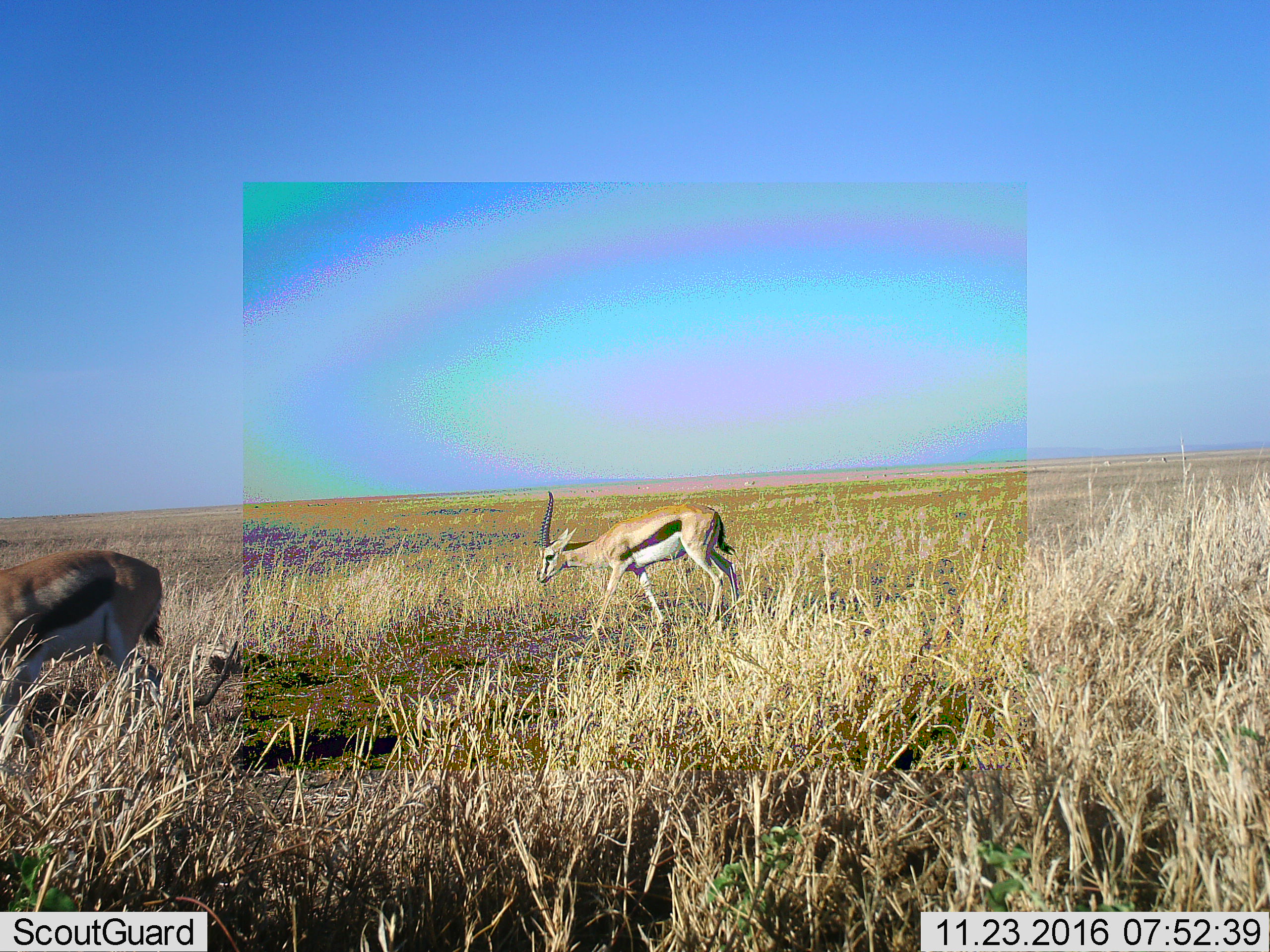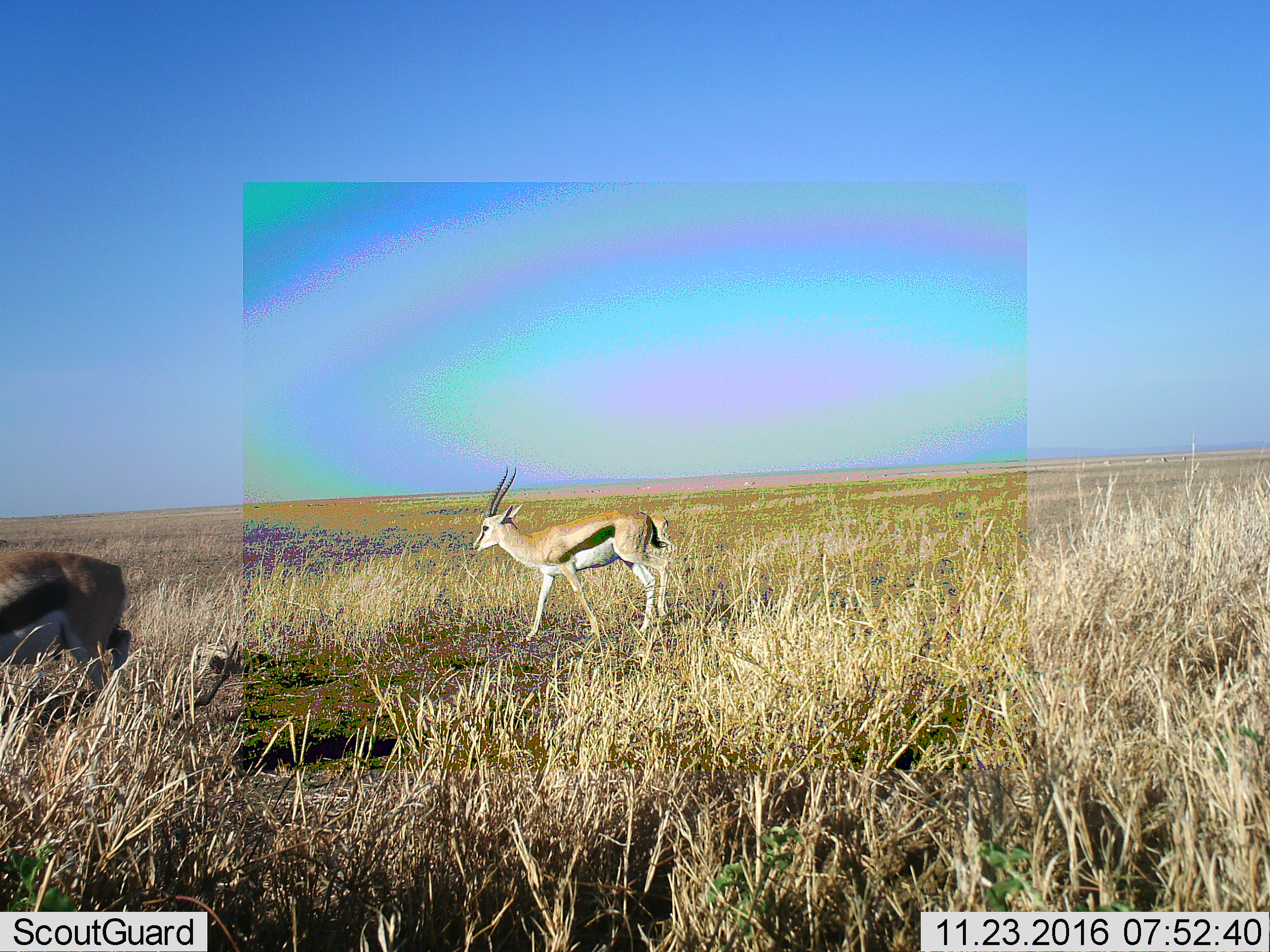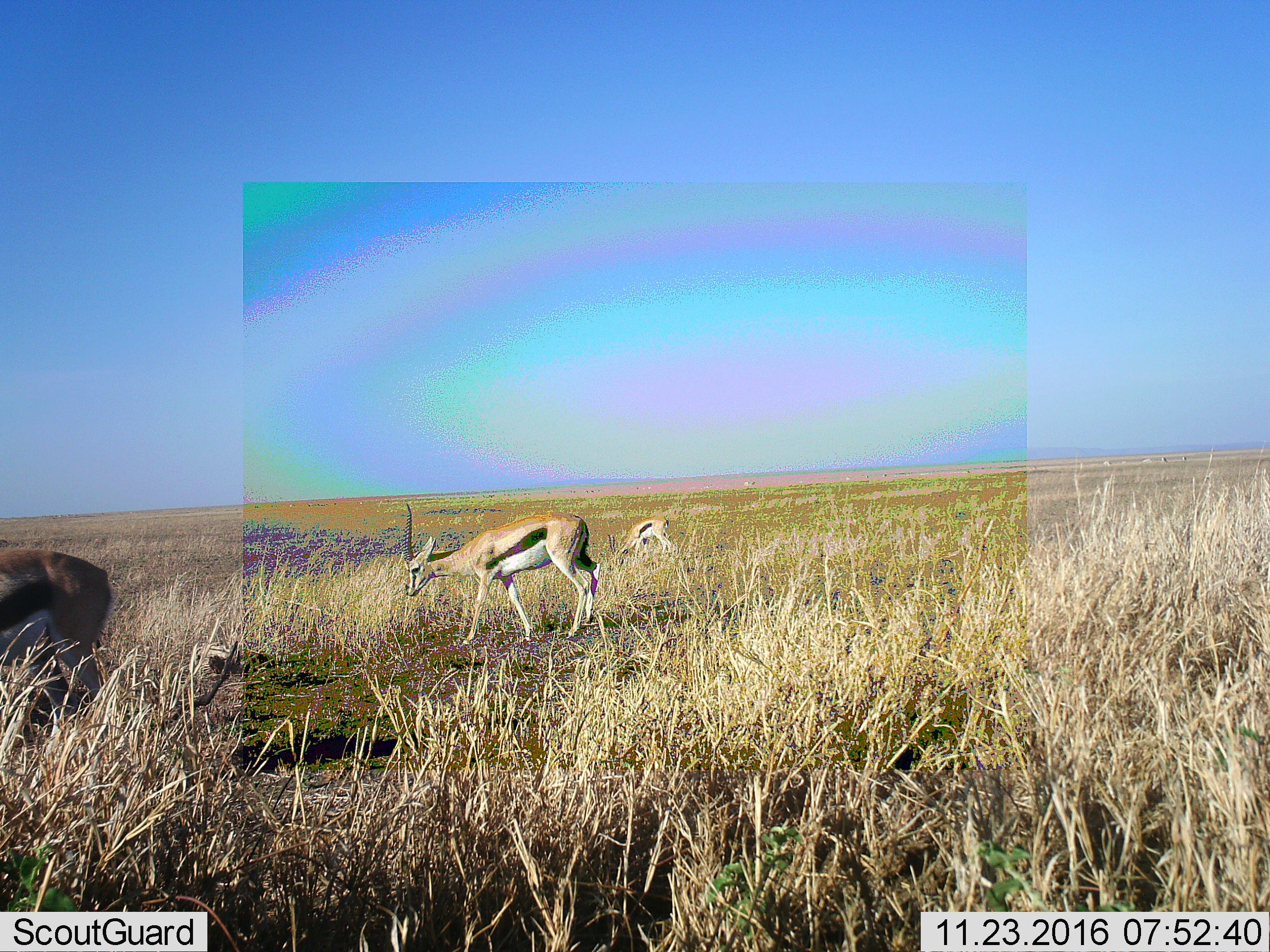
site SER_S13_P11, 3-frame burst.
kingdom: Animalia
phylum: Chordata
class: Mammalia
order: Artiodactyla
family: Bovidae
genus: Eudorcas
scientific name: Eudorcas thomsonii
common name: thomson's gazelle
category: gazellethomsons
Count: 3.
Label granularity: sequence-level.